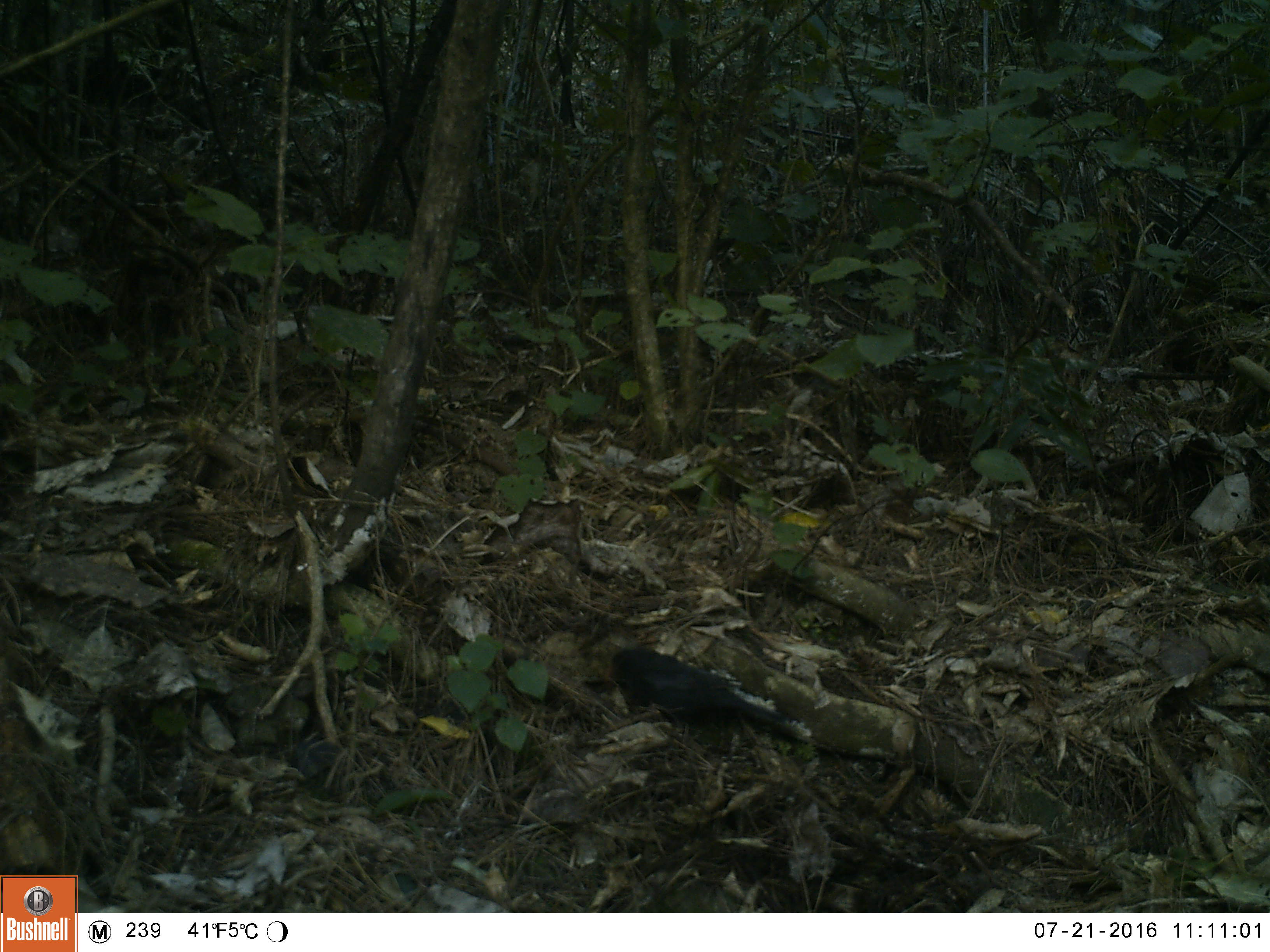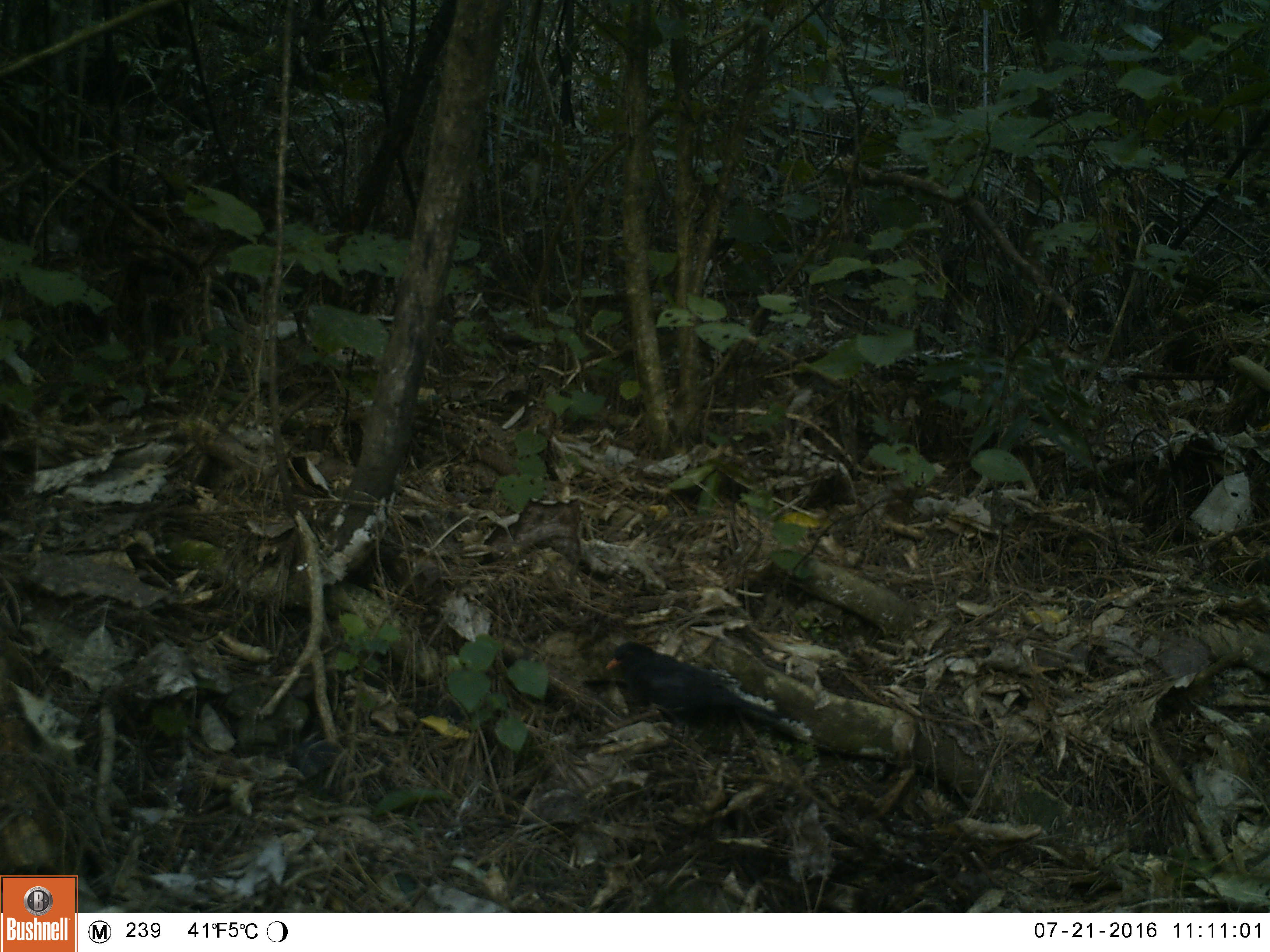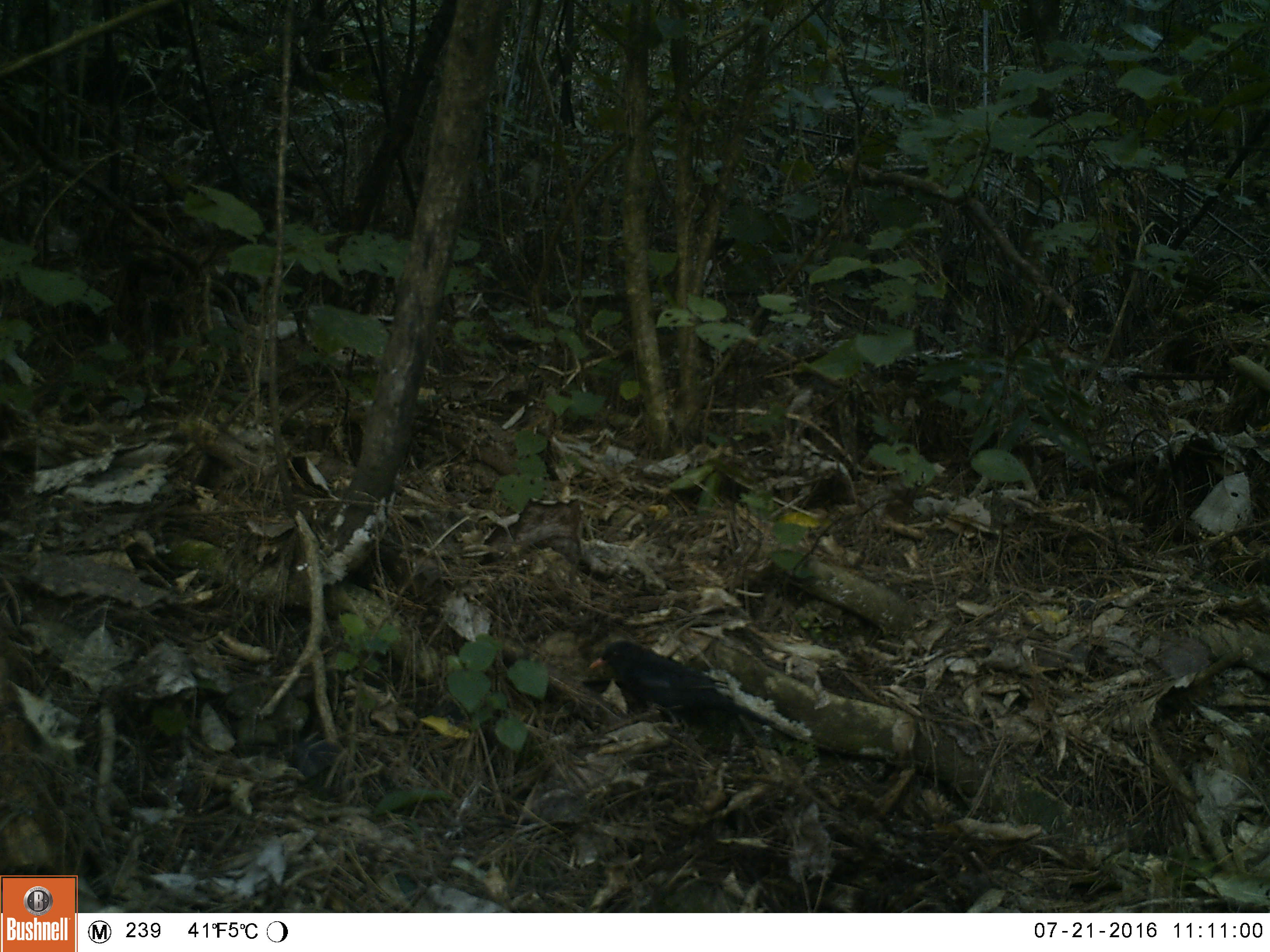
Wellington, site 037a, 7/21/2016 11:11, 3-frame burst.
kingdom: Animalia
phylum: Chordata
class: Aves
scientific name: Aves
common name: bird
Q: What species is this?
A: Bird (Aves).